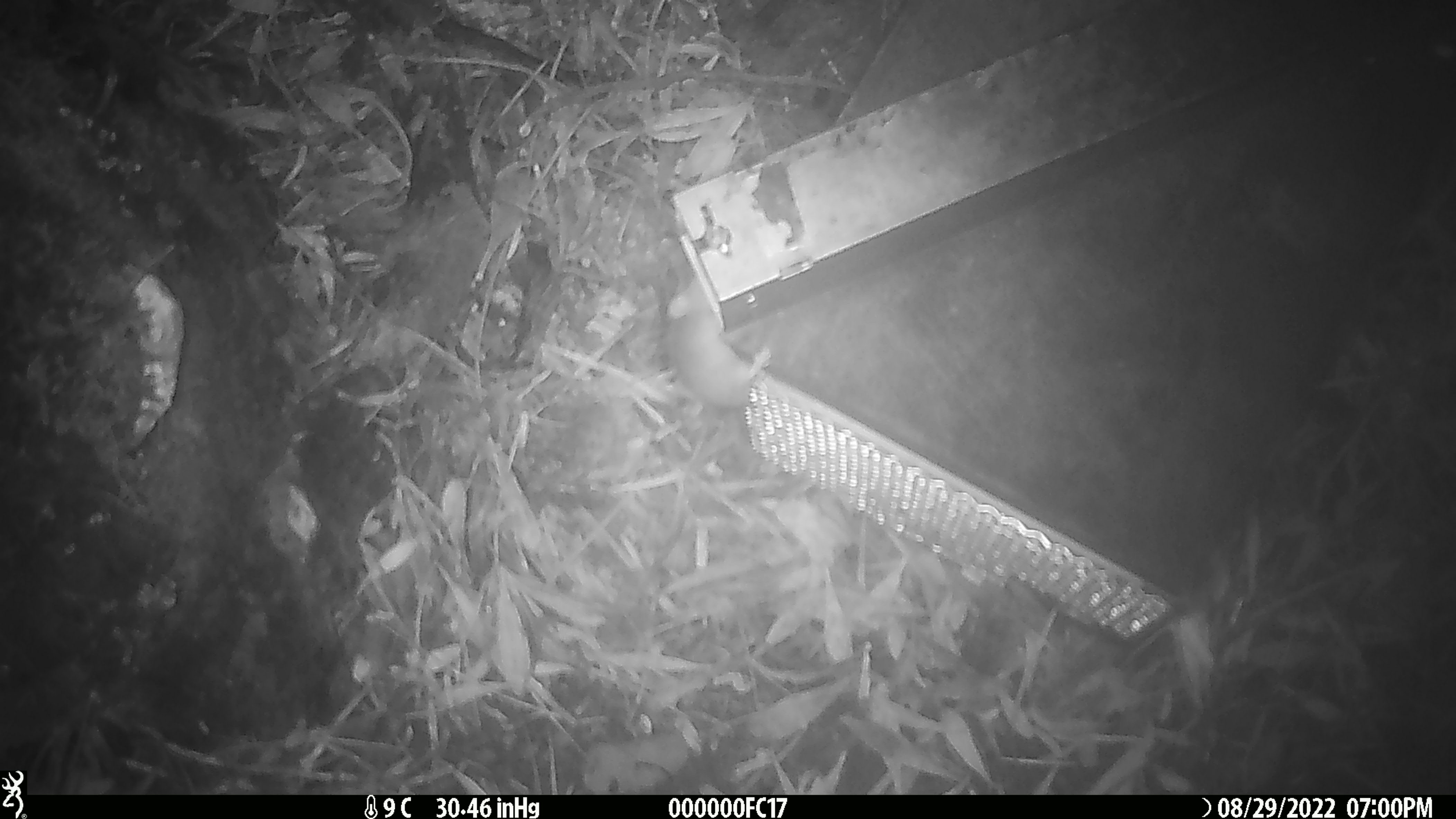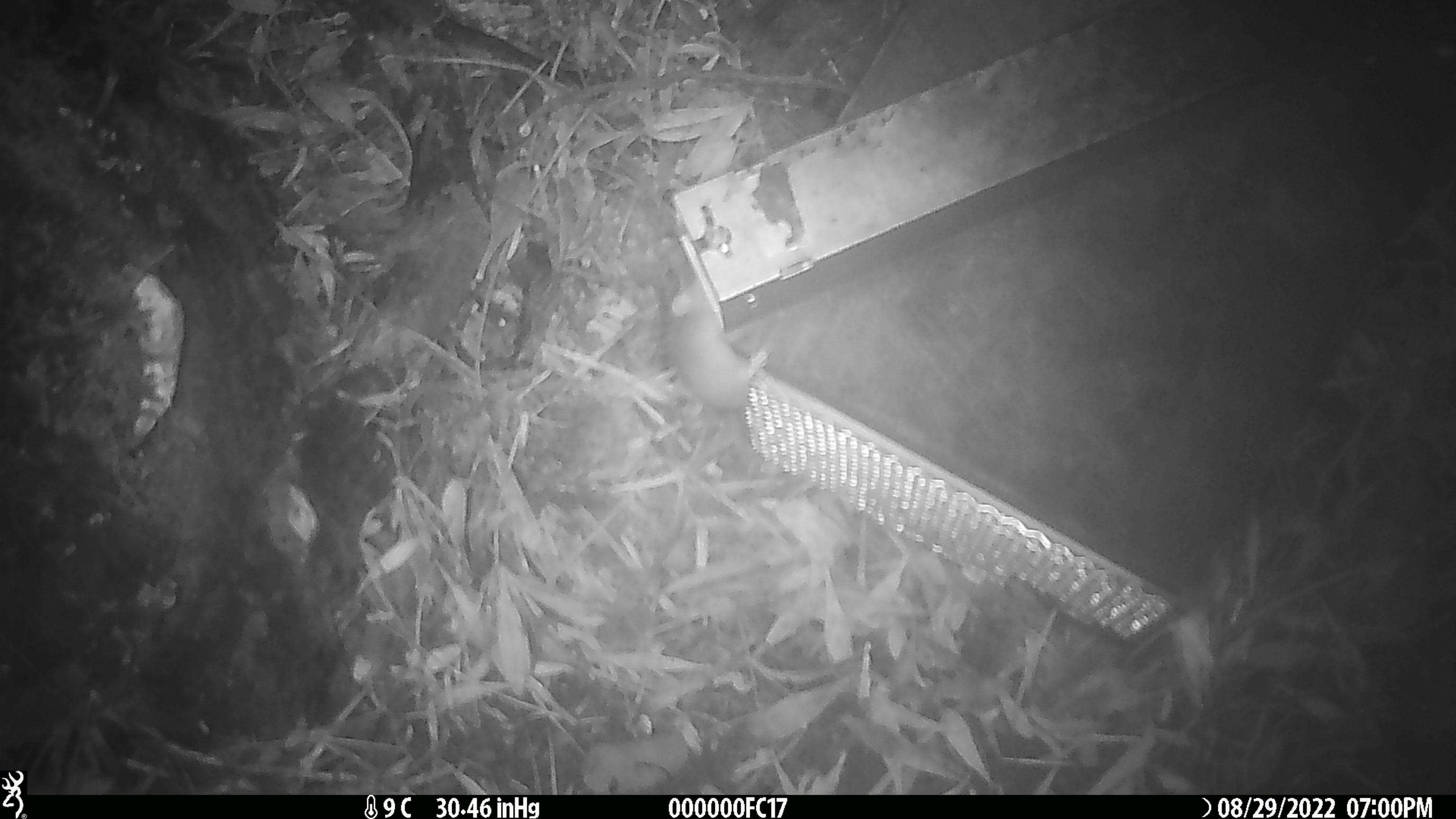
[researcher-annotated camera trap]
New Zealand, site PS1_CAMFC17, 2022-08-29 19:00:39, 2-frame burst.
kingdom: Animalia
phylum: Chordata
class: Mammalia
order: Rodentia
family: Muridae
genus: Mus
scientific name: Mus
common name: mouse